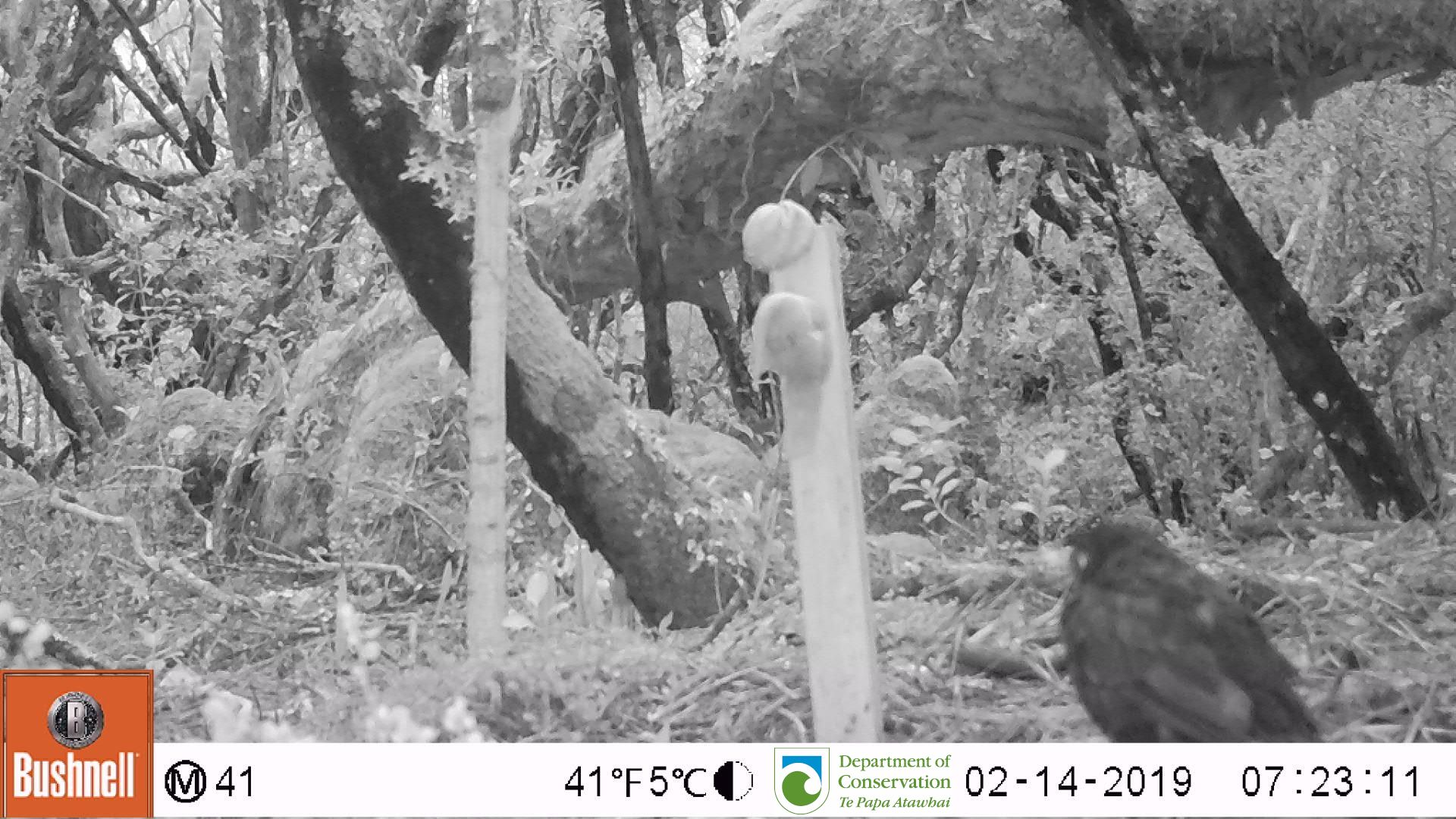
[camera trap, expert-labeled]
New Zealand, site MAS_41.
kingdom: Animalia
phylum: Chordata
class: Aves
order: Passeriformes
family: Turdidae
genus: Turdus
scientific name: Turdus merula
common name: eurasian blackbird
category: blackbird